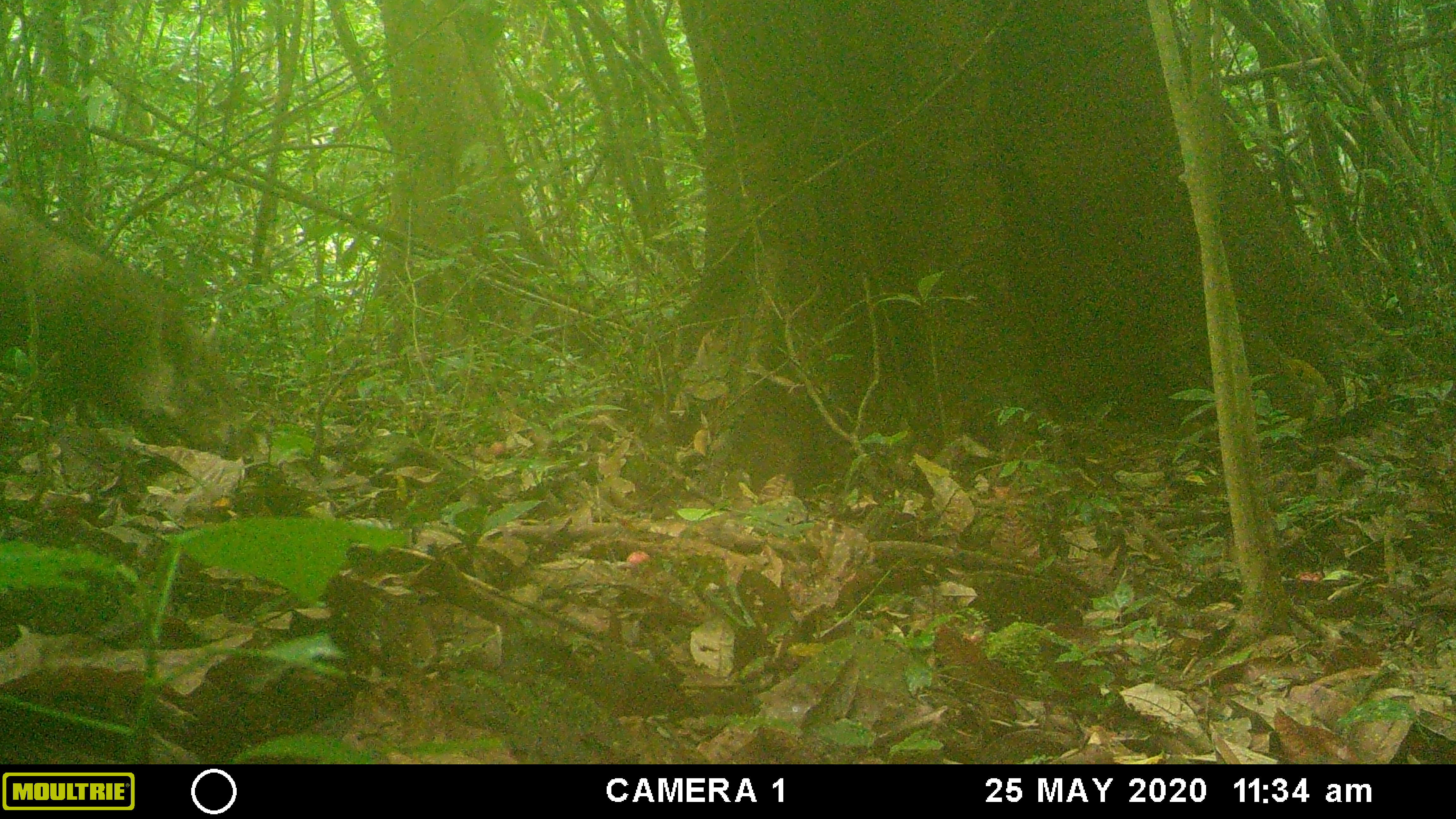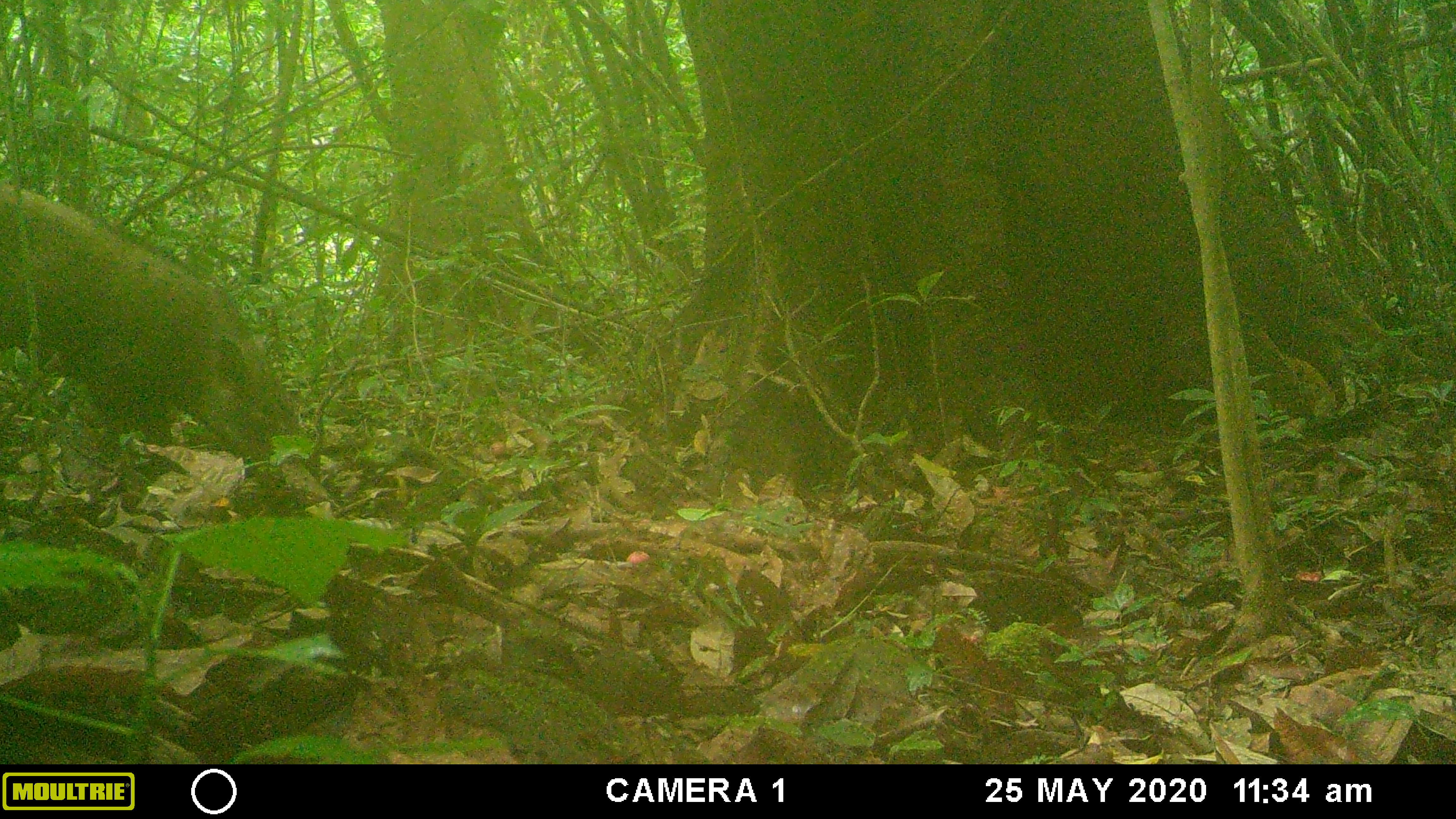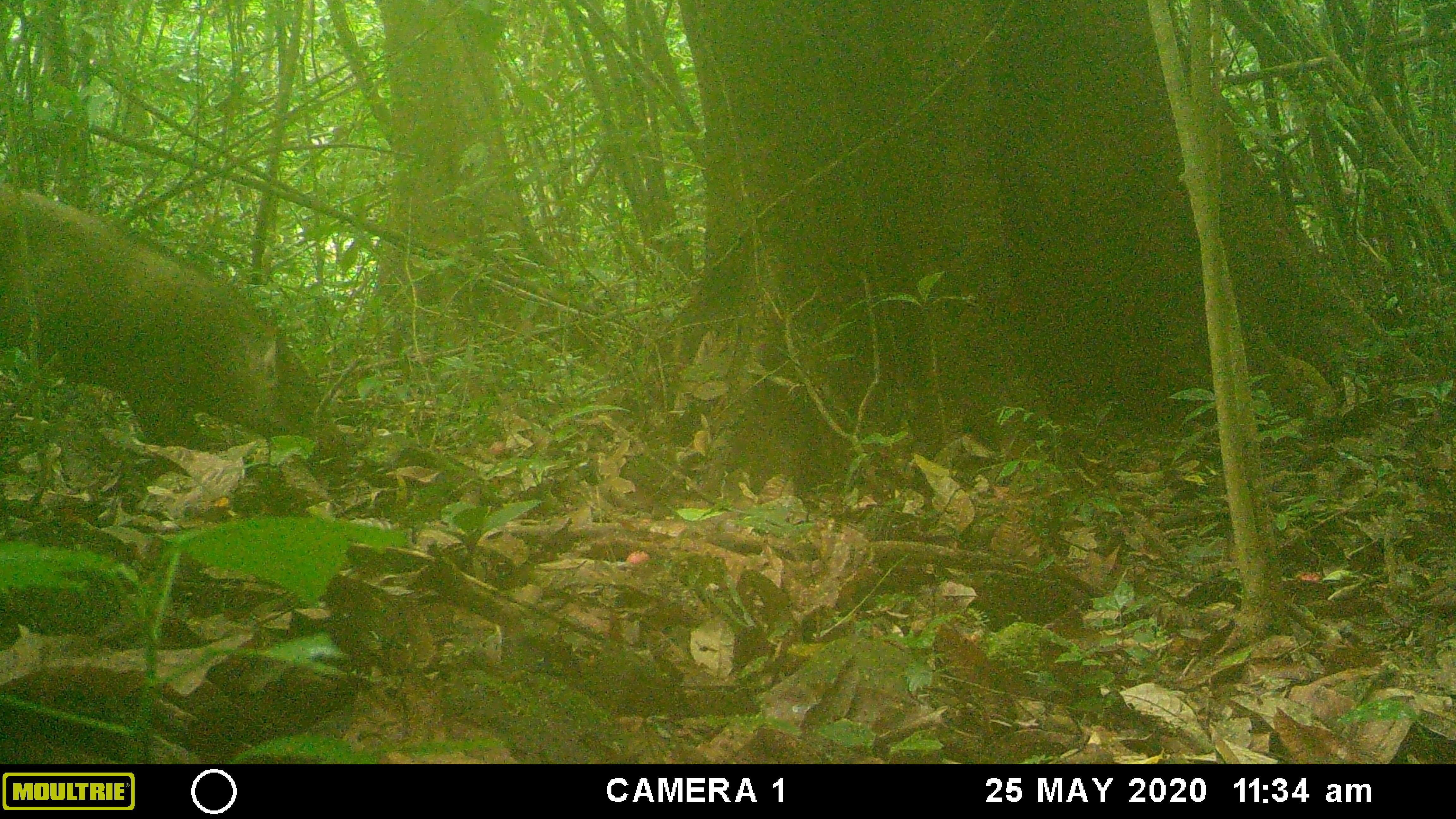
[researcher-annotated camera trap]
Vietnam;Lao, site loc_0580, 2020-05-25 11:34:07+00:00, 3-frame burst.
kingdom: Animalia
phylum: Chordata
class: Mammalia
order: Artiodactyla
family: Suidae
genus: Sus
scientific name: Sus scrofa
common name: eurasian wild pig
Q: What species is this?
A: Eurasian wild pig (Sus scrofa).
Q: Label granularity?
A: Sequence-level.